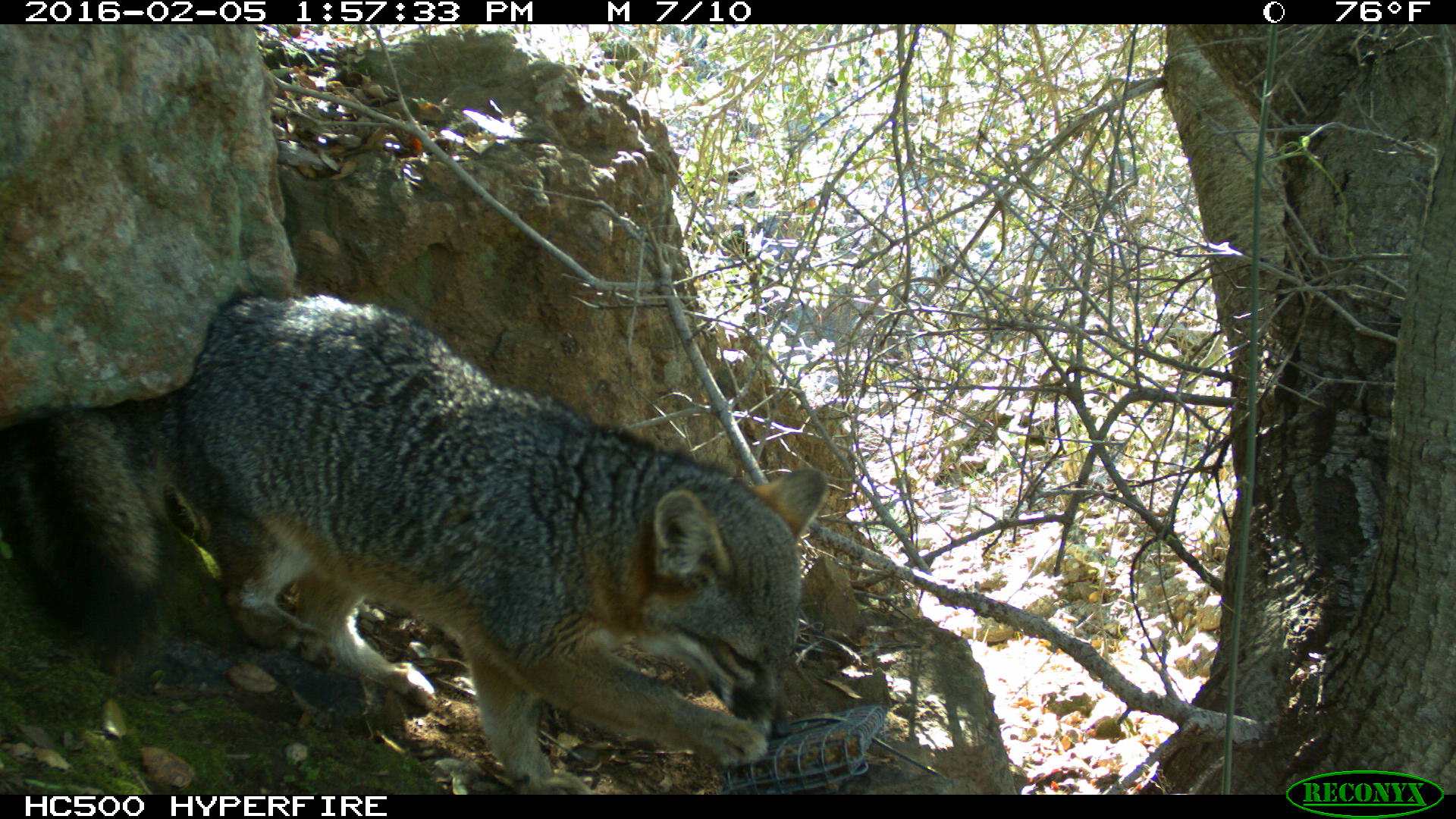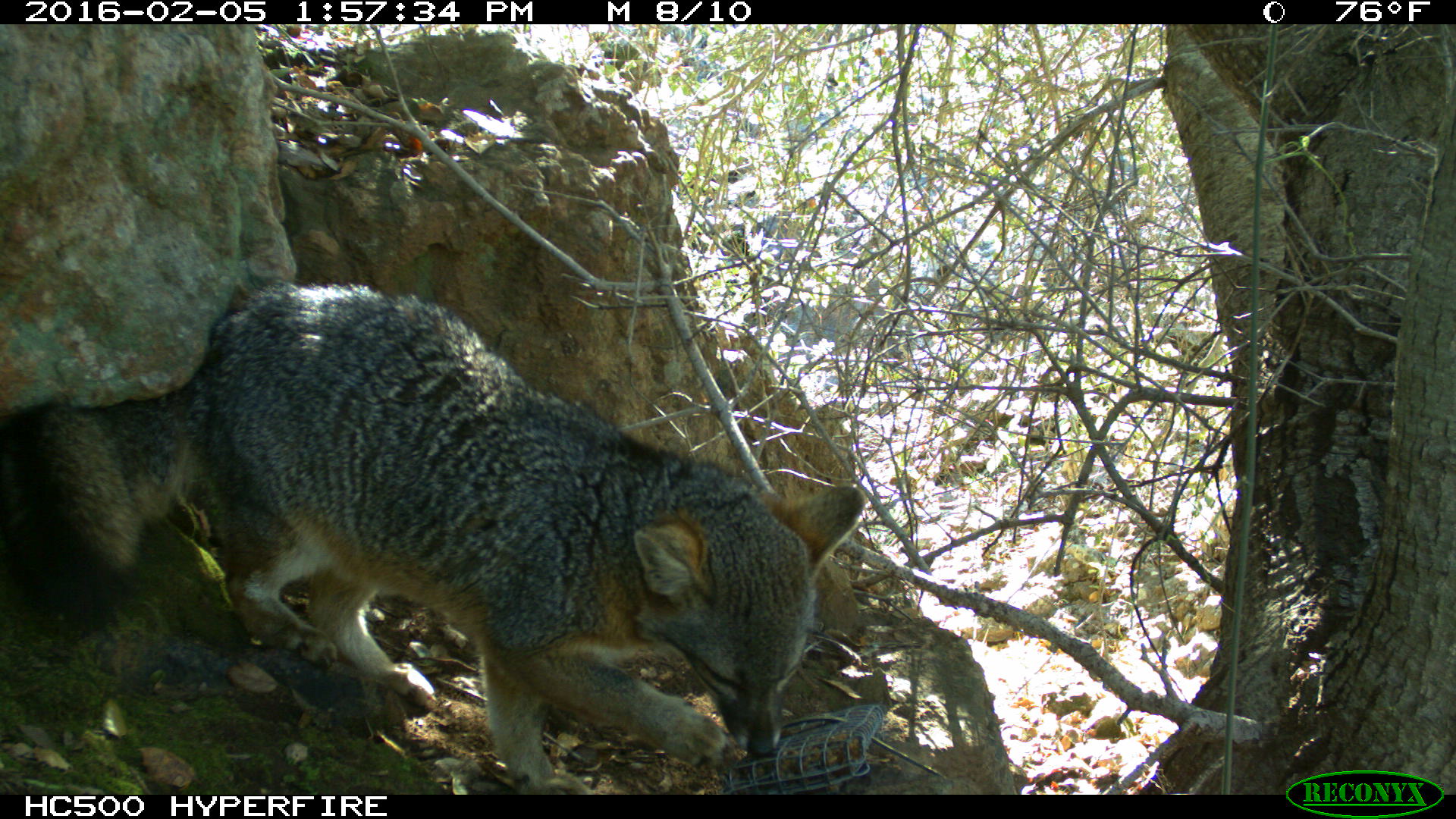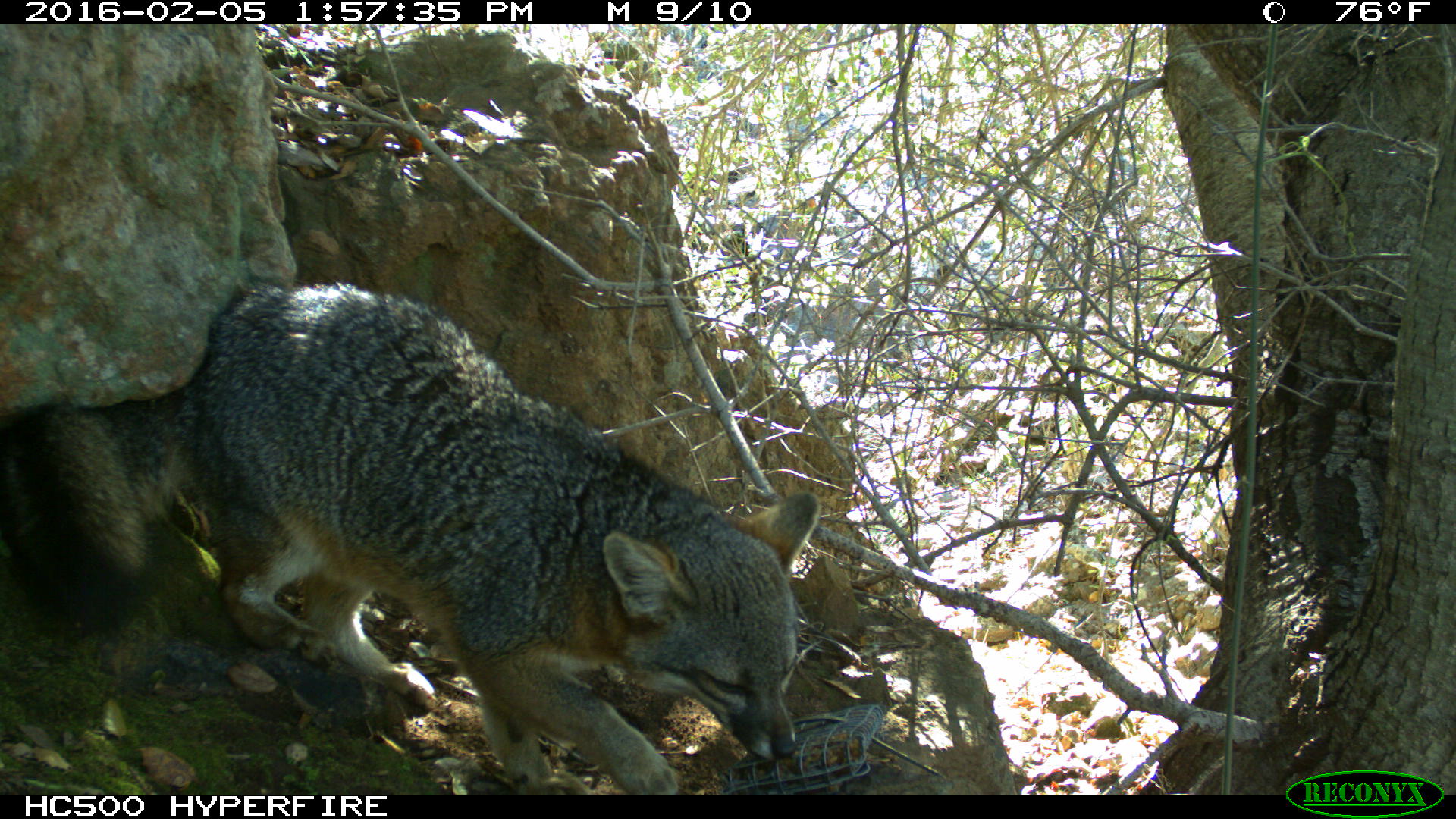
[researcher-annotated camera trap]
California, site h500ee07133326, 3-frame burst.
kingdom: Animalia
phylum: Chordata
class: Mammalia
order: Carnivora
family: Canidae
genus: Urocyon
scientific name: Urocyon littoralis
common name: island fox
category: fox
Fox (island fox) (Urocyon littoralis).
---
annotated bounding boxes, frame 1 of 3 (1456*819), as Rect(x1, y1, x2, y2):
fox: Rect(0, 290, 826, 796)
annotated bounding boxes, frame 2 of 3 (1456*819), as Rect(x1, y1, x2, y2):
fox: Rect(0, 281, 863, 794)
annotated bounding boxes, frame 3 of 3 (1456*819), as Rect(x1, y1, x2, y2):
fox: Rect(0, 281, 821, 795)